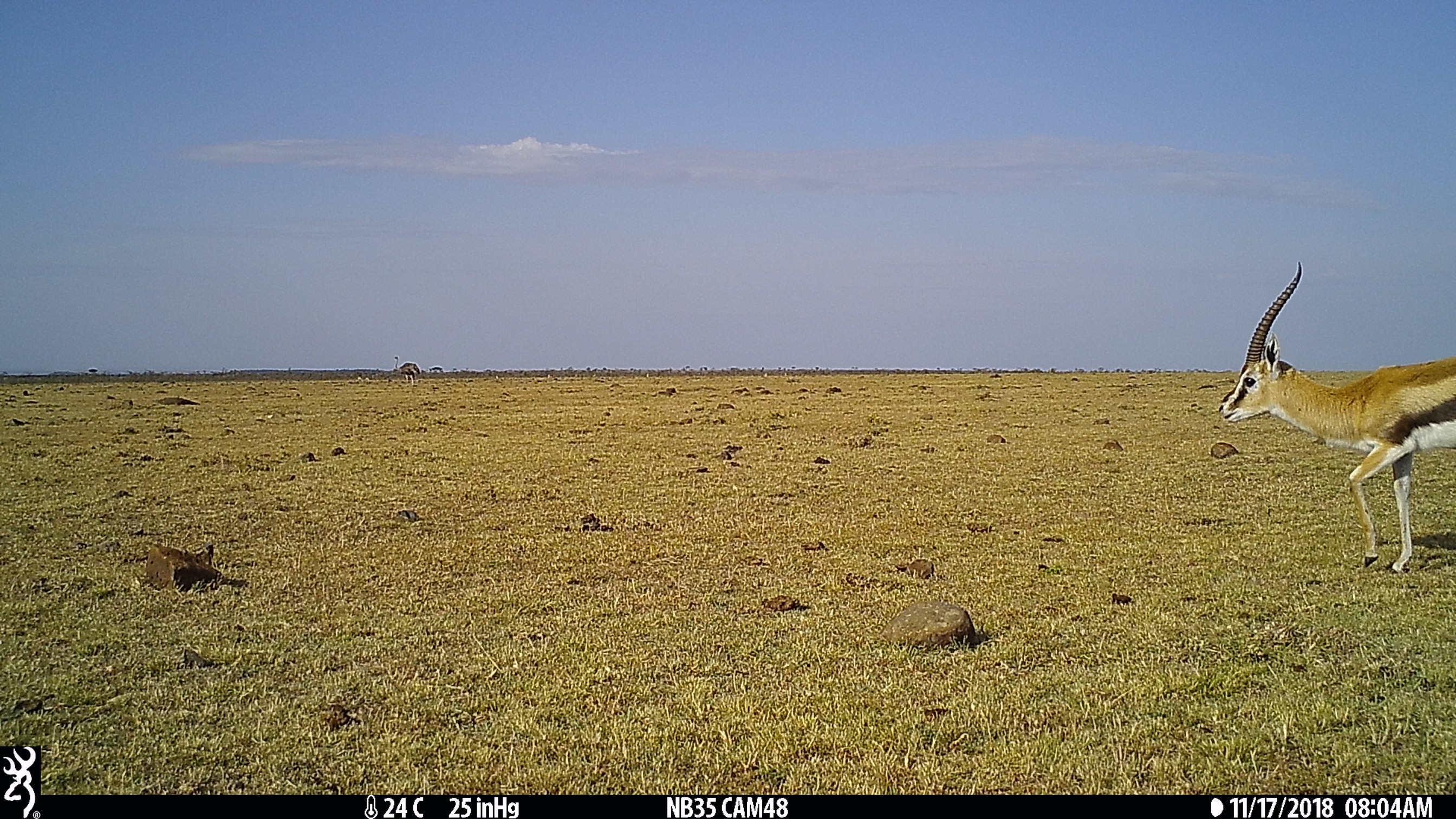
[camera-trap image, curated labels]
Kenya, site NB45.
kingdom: Animalia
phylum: Chordata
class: Mammalia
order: Artiodactyla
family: Bovidae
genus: Eudorcas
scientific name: Eudorcas thomsonii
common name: thomon's gazelle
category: gazelle thomsons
Gazelle thomsons (thomon's gazelle) (Eudorcas thomsonii).